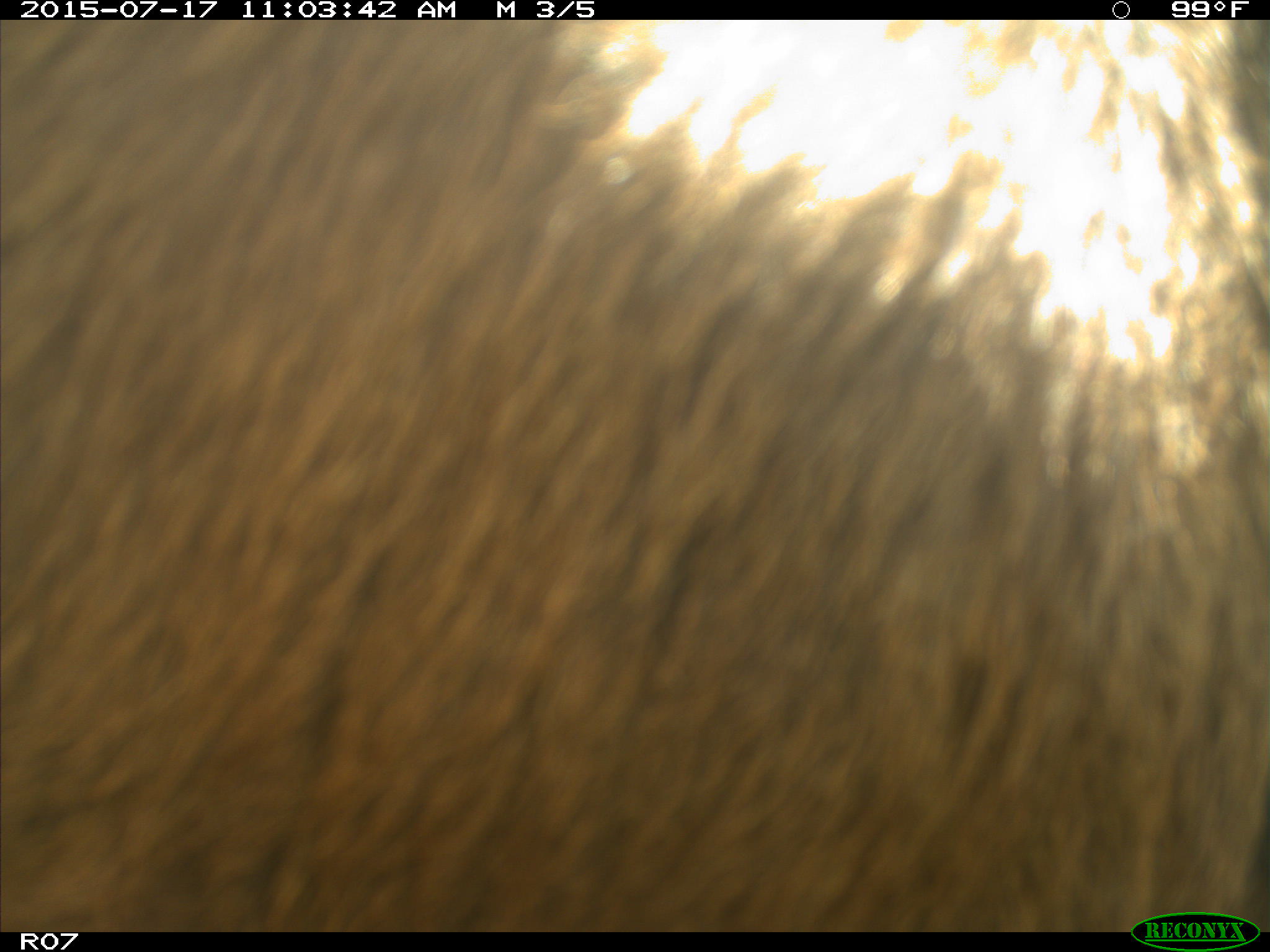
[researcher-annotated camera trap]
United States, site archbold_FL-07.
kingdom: Animalia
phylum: Chordata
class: Mammalia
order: Artiodactyla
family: Bovidae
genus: Bos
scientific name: Bos taurus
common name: domestic cow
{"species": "Bos taurus (domestic cow)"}